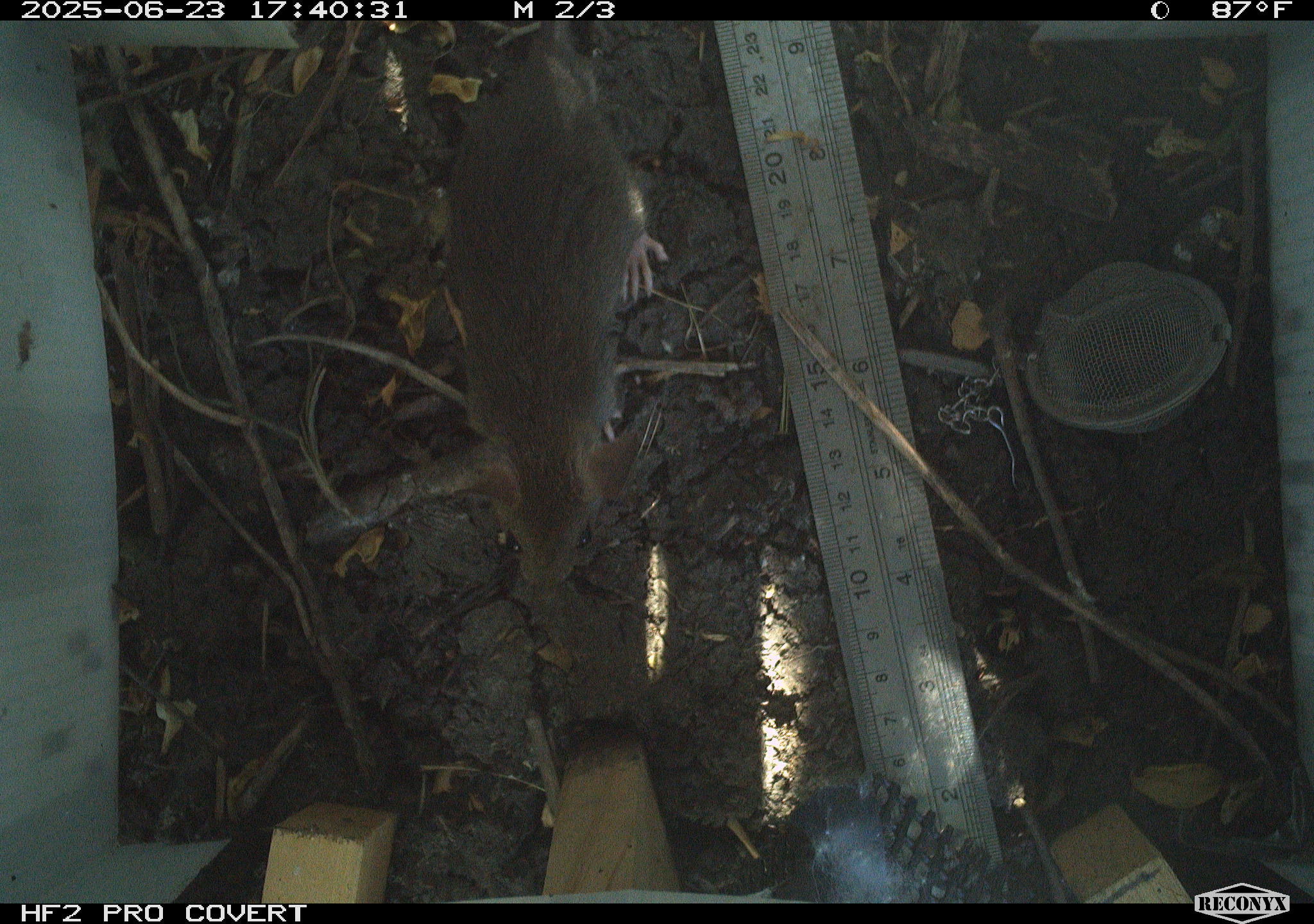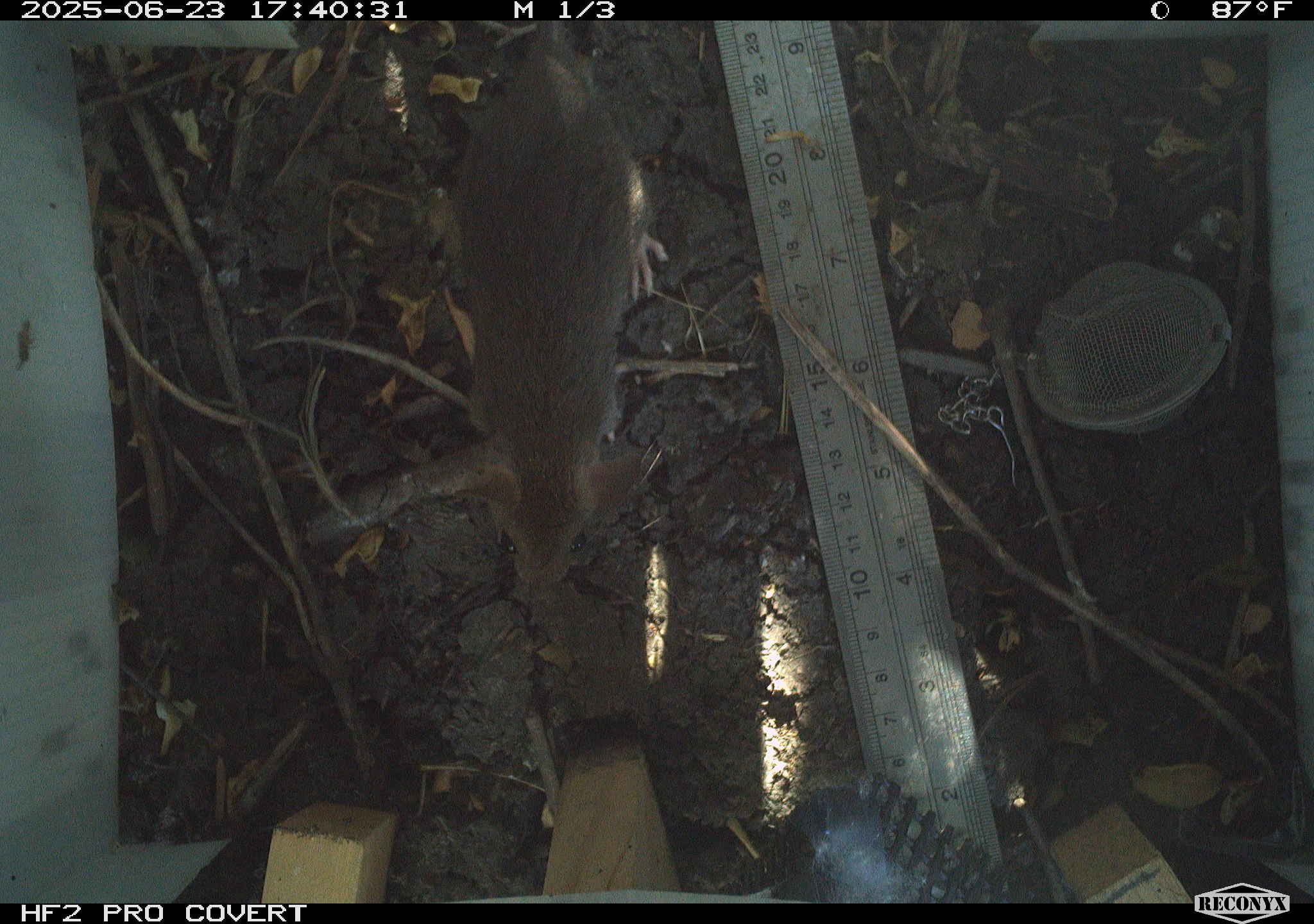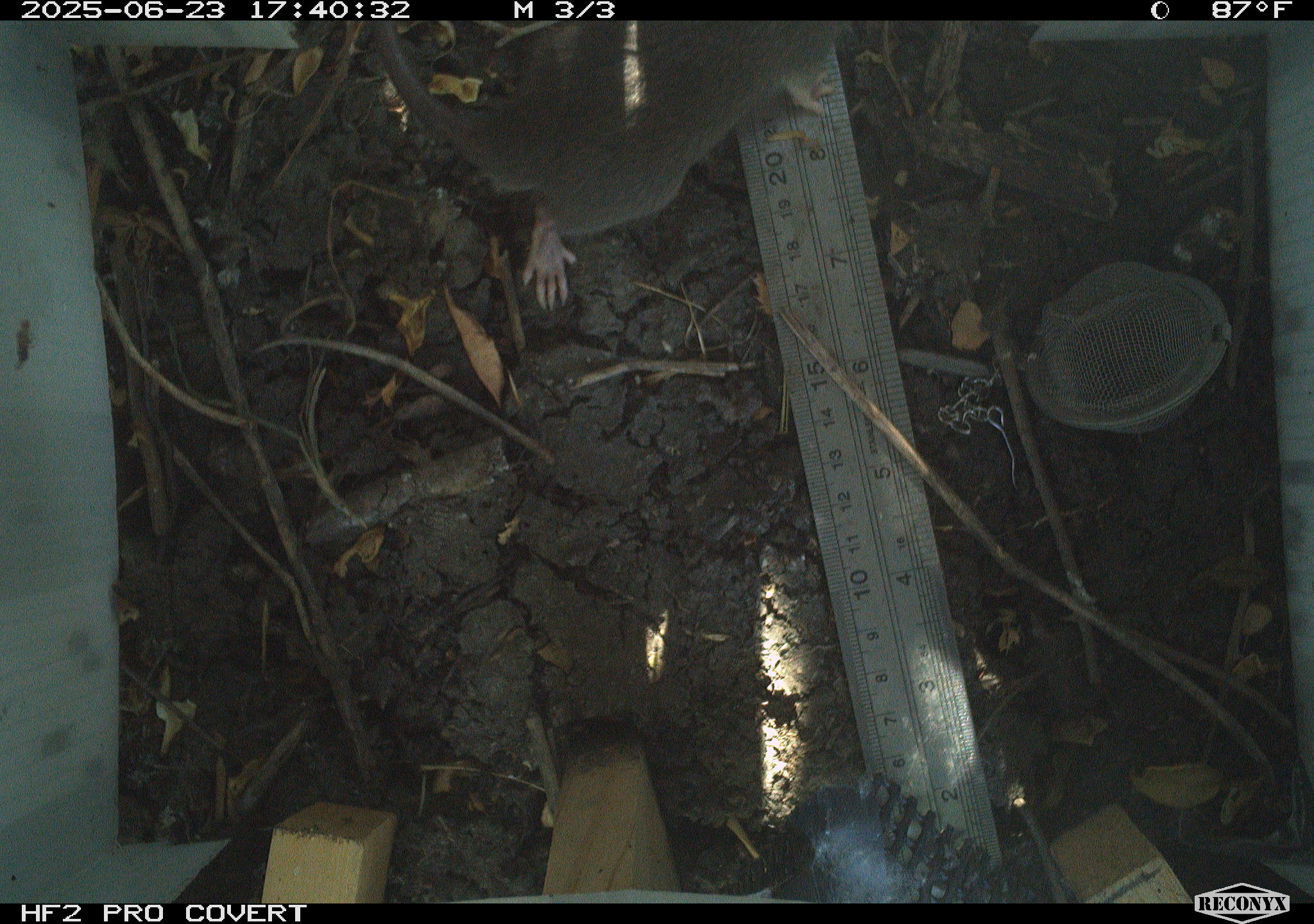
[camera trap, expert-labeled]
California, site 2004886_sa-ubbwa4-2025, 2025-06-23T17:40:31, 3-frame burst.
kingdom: Animalia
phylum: Chordata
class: Mammalia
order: Rodentia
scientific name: Rodentia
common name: rodent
Rodent (Rodentia).